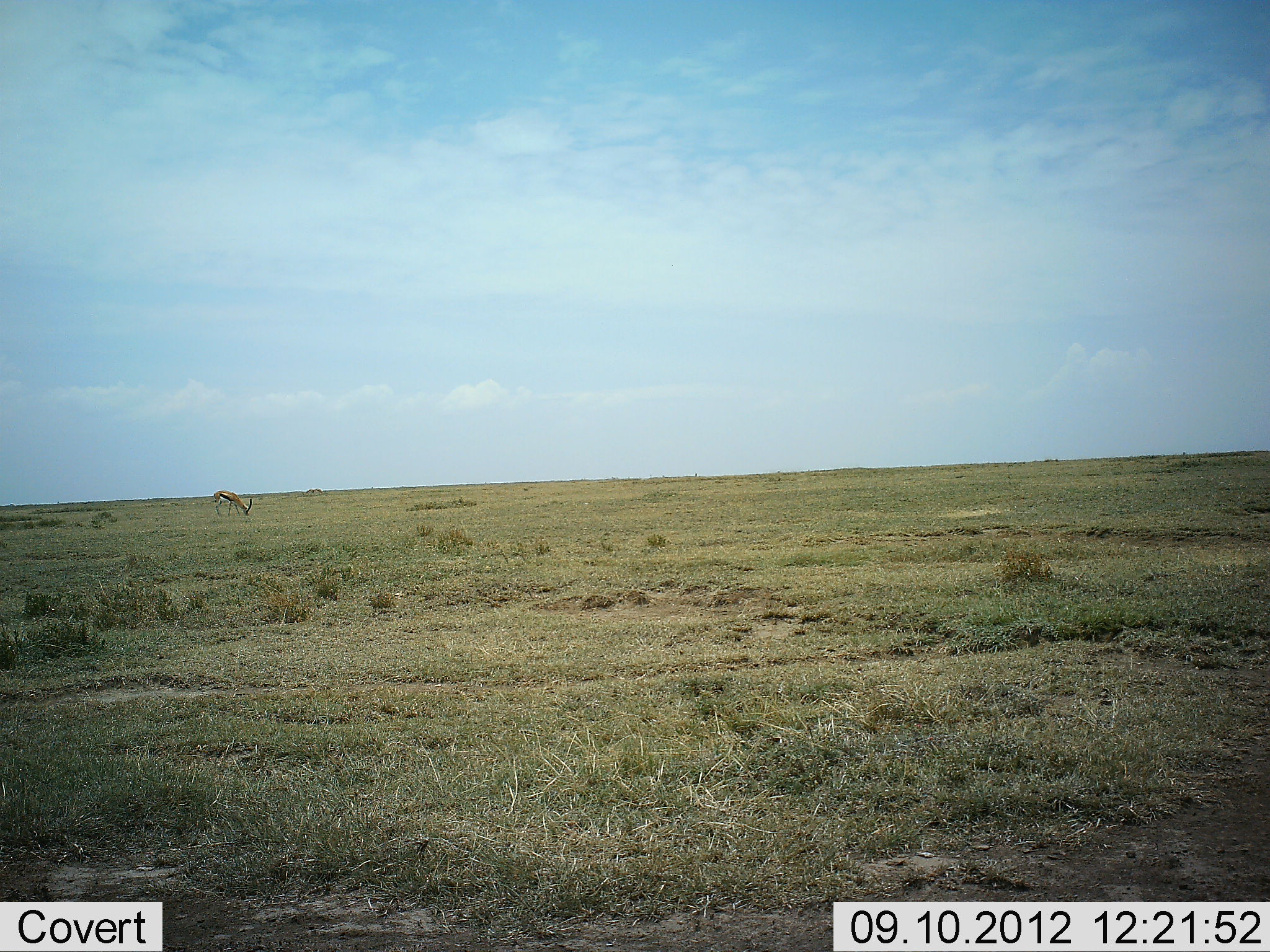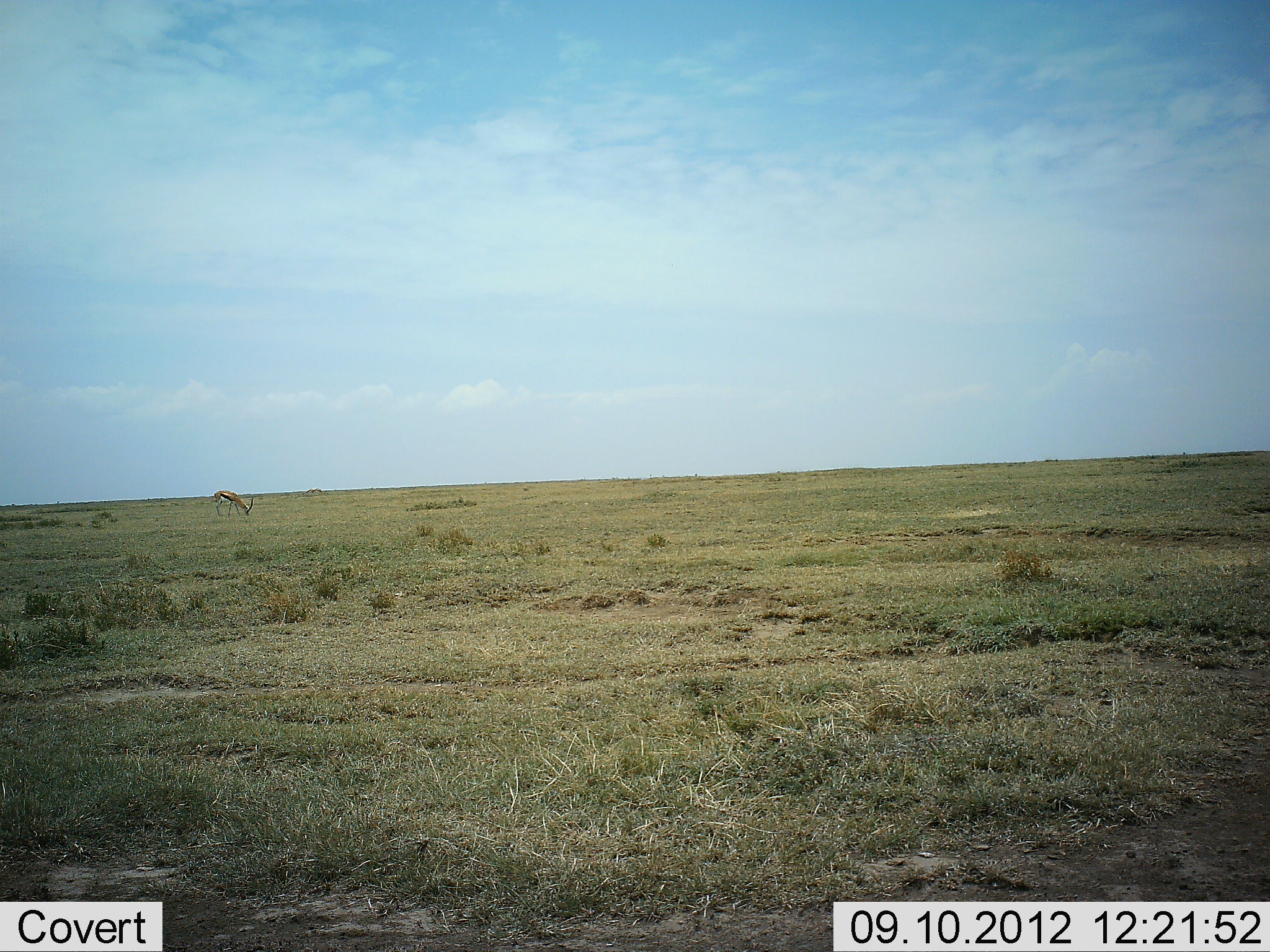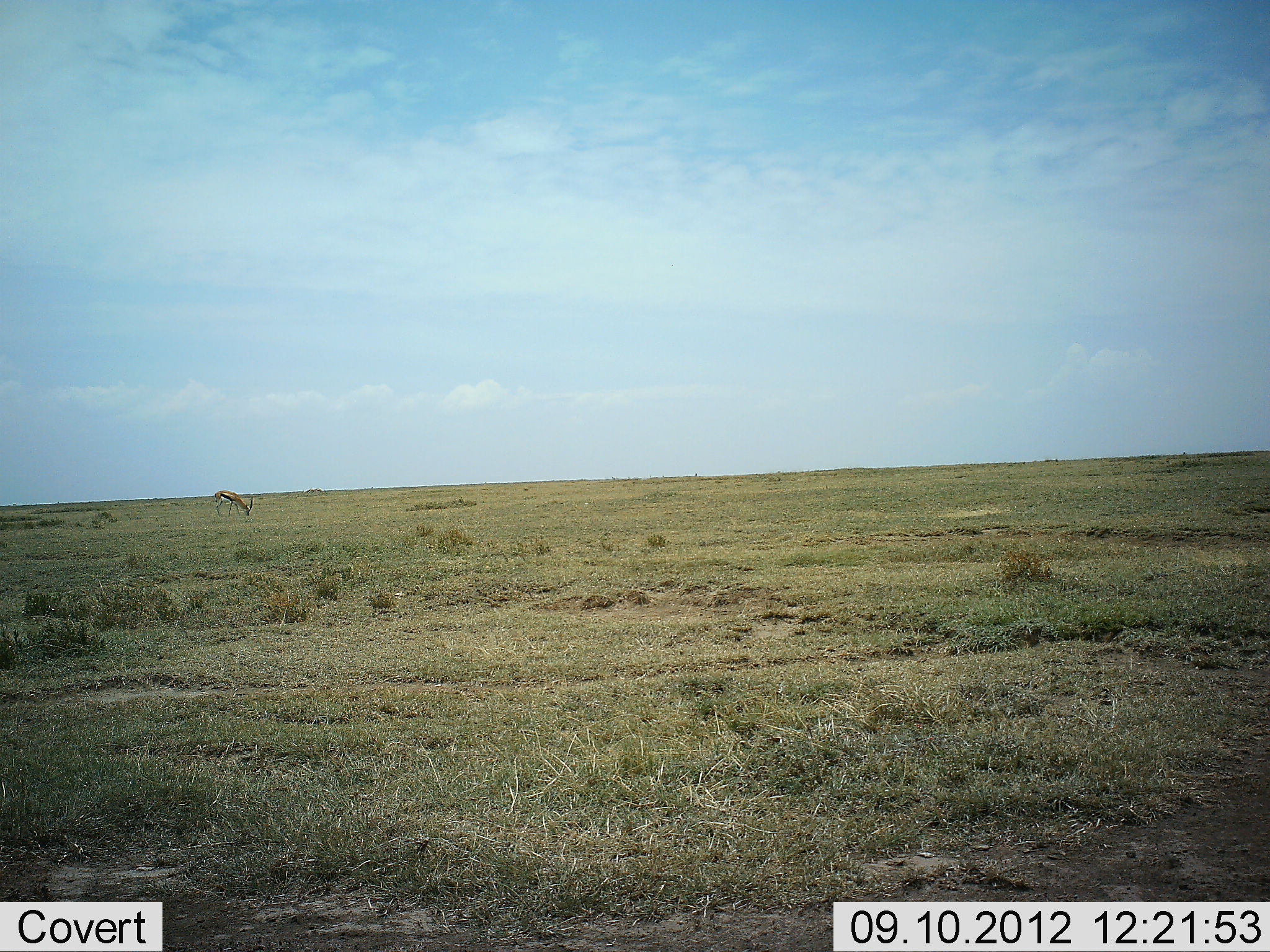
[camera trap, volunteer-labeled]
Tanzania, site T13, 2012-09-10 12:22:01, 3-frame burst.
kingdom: Animalia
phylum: Chordata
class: Mammalia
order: Artiodactyla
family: Bovidae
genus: Eudorcas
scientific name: Eudorcas thomsonii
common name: thomson's gazelle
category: gazellethomsons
Gazellethomsons (thomson's gazelle) (Eudorcas thomsonii), count 1. Behavior (volunteer vote fractions): standing 30%, resting 0%, moving 0%, interacting 0%. Young present (vote fraction): 0%. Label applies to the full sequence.